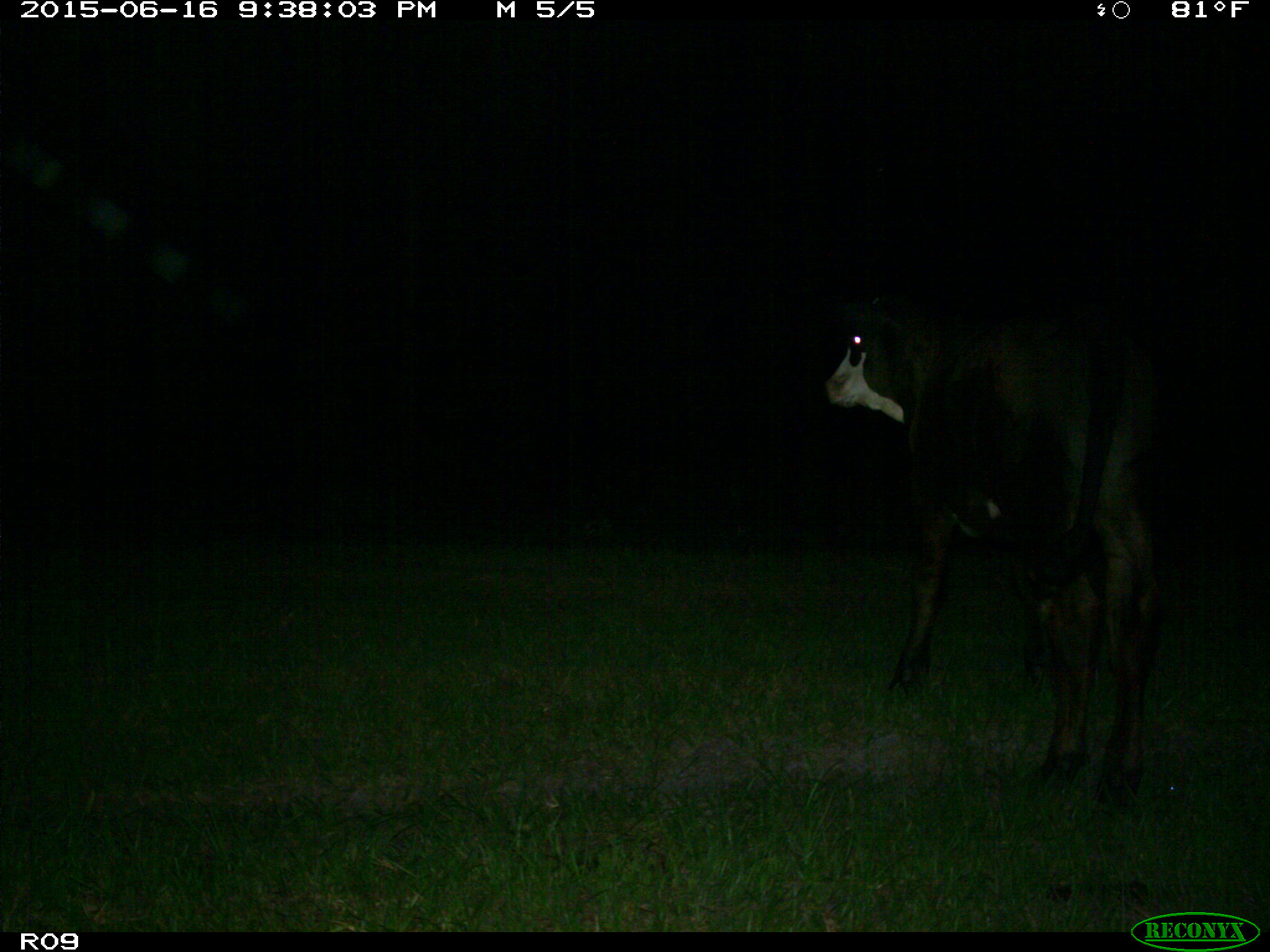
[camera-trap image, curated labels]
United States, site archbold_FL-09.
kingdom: Animalia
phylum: Chordata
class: Mammalia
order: Artiodactyla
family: Bovidae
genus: Bos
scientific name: Bos taurus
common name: domestic cow